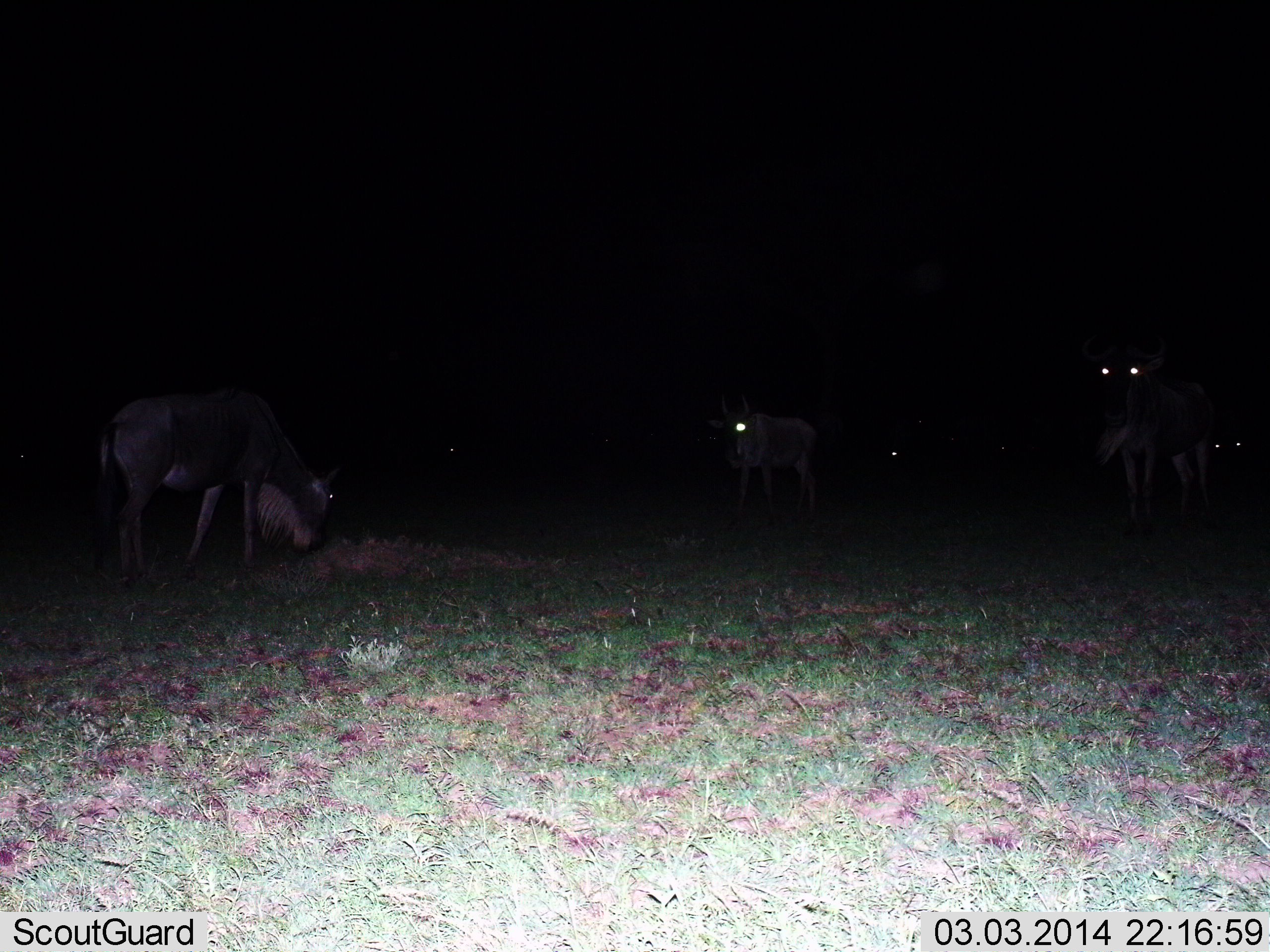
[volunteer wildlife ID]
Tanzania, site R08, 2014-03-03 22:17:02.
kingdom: Animalia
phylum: Chordata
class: Mammalia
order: Artiodactyla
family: Bovidae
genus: Connochaetes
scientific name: Connochaetes taurinus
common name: blue wildebeest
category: wildebeest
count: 5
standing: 89%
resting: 5%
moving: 3%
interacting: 3%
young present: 0%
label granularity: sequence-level